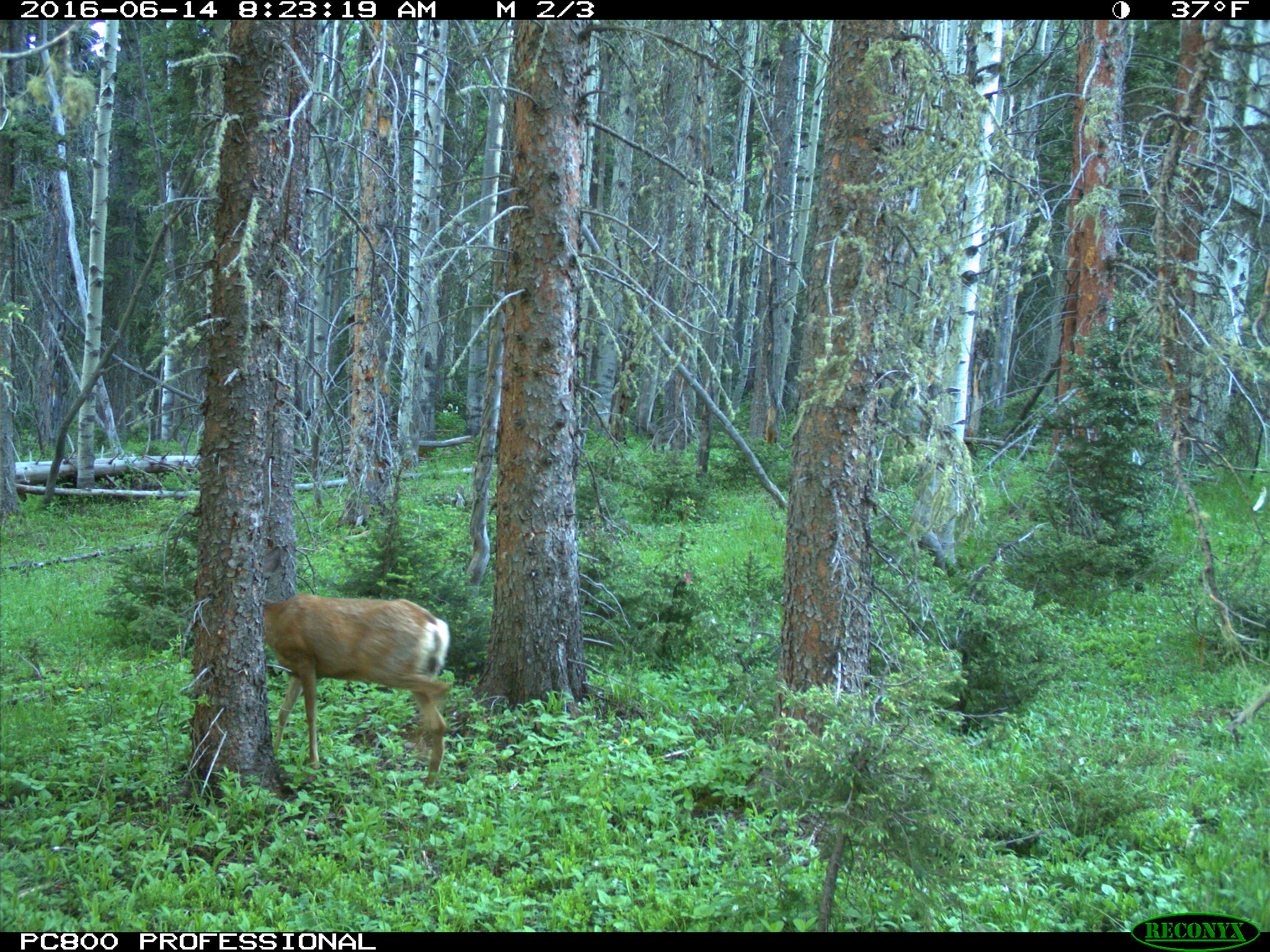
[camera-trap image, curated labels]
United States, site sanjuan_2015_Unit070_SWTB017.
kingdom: Animalia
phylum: Chordata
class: Mammalia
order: Artiodactyla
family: Cervidae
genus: Odocoileus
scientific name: Odocoileus hemionus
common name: mule deer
Odocoileus hemionus (mule deer).